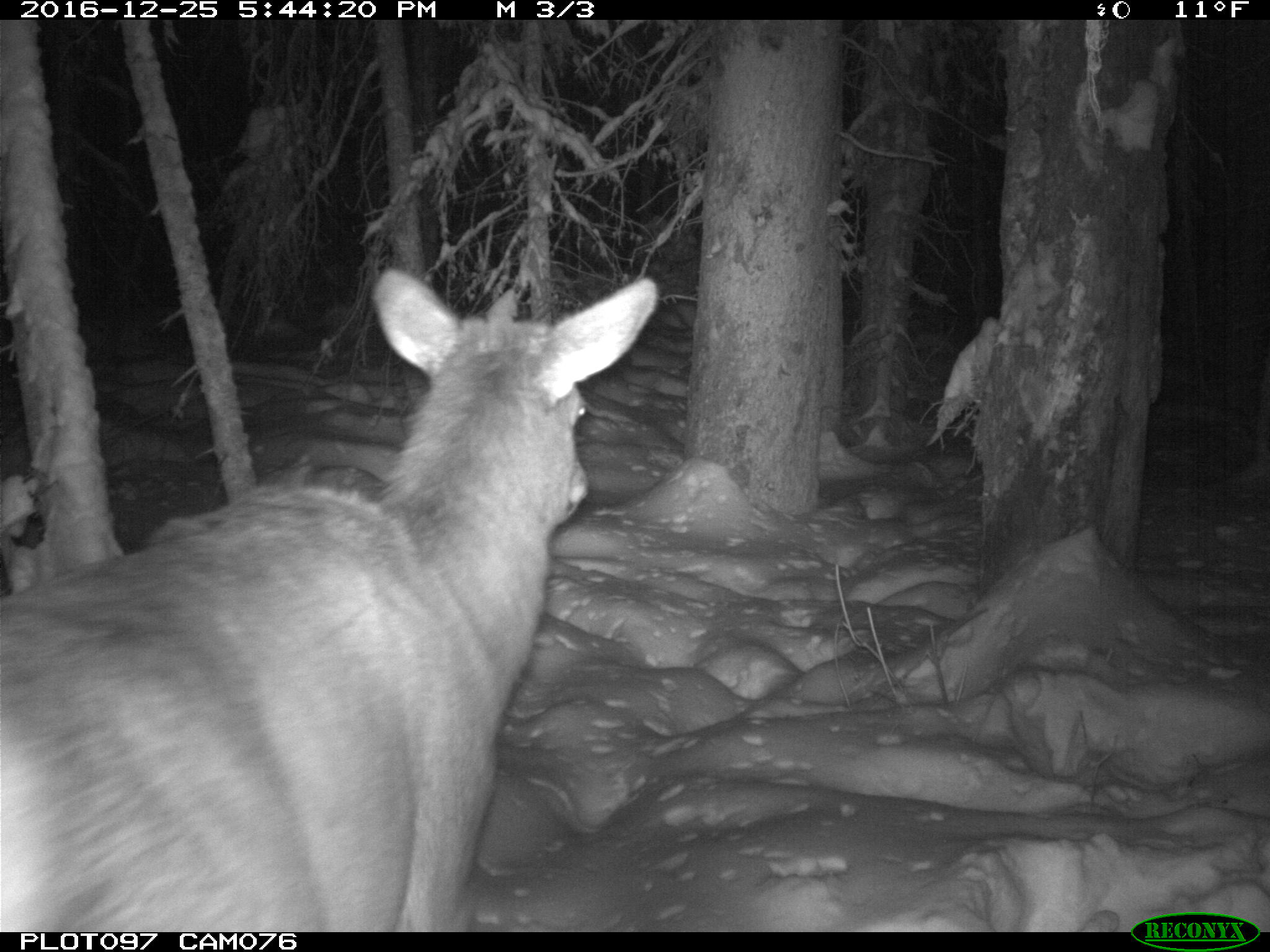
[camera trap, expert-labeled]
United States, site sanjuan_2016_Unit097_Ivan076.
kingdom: Animalia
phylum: Chordata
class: Mammalia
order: Artiodactyla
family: Cervidae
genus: Cervus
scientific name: Cervus elaphus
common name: red deer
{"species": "Cervus elaphus (red deer)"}